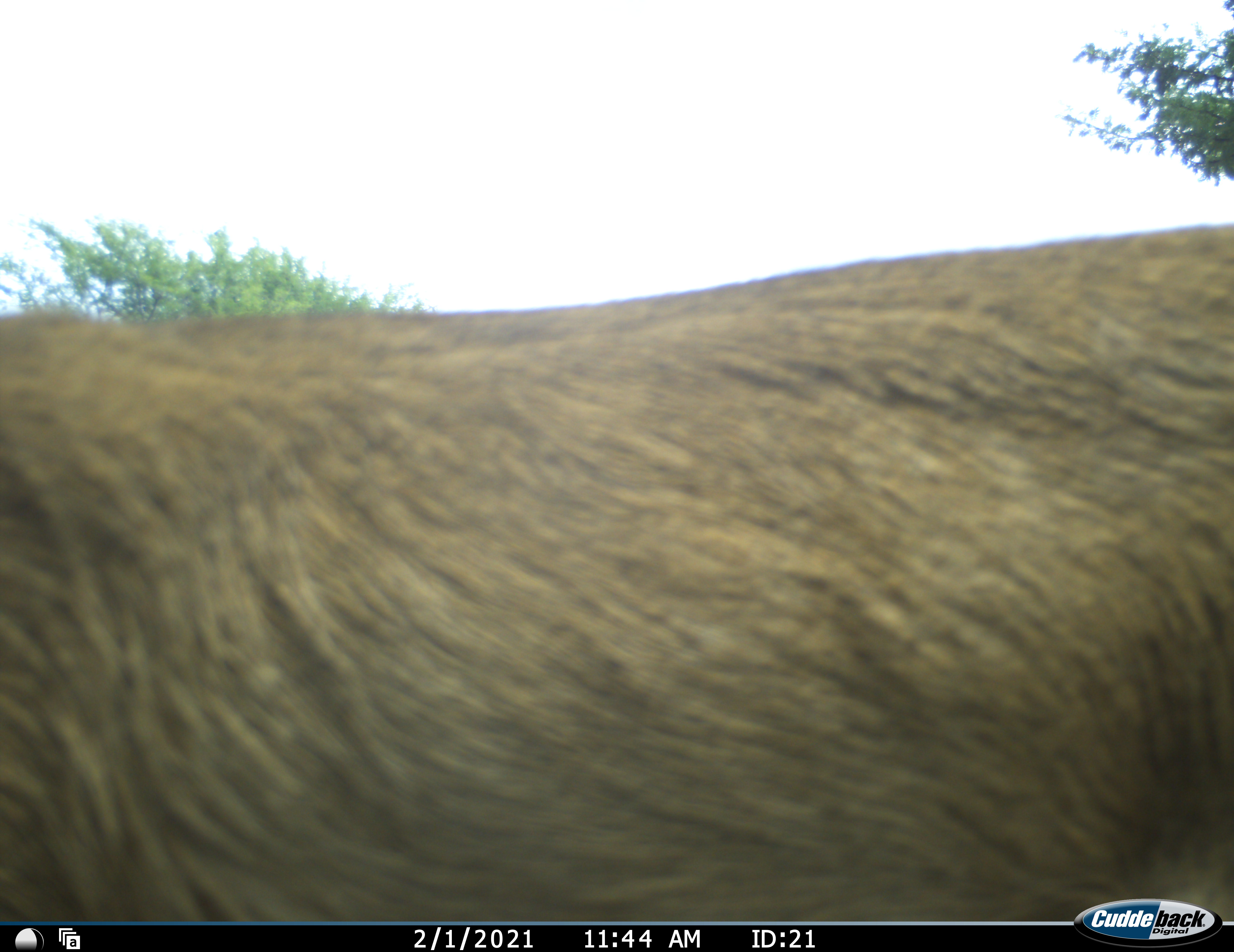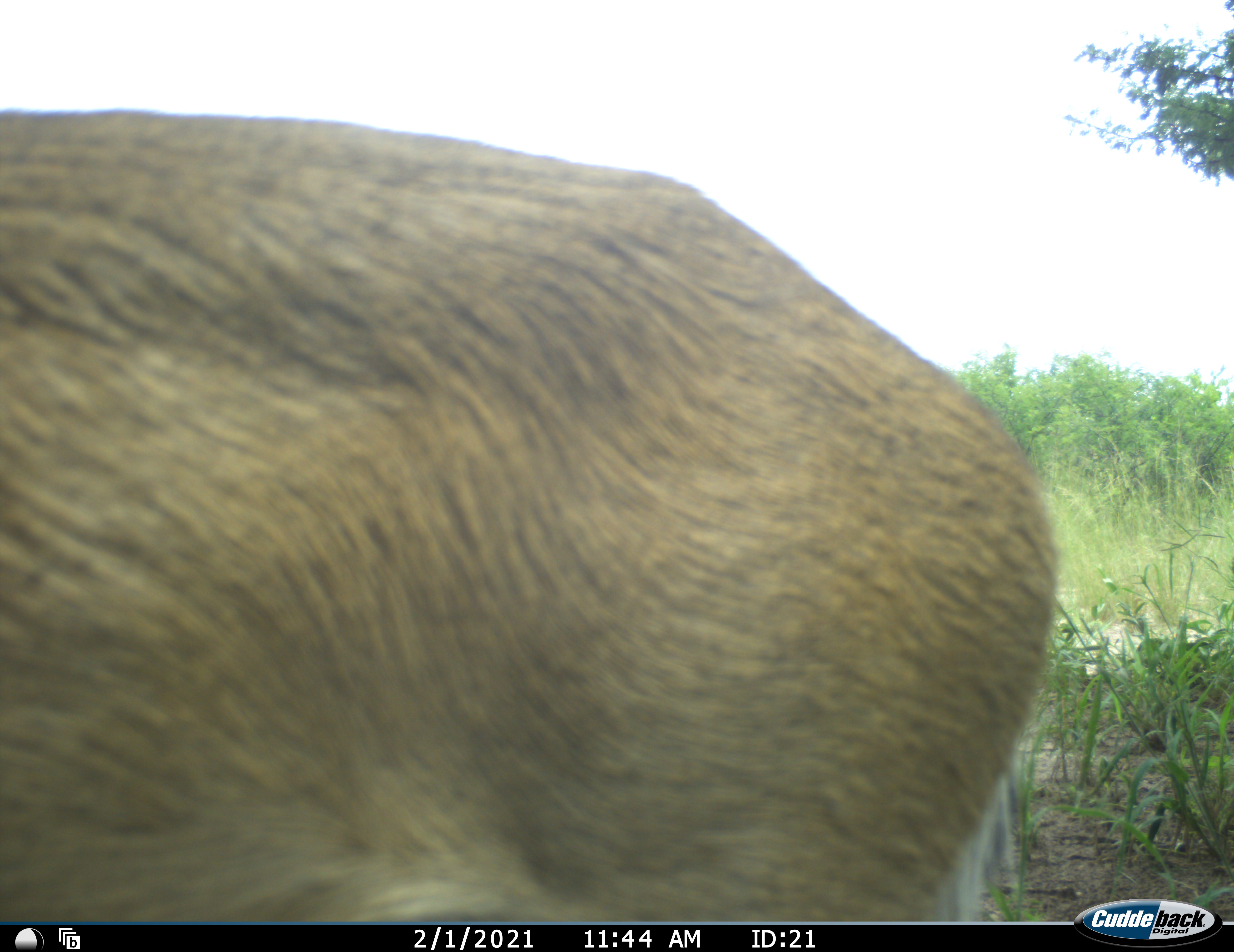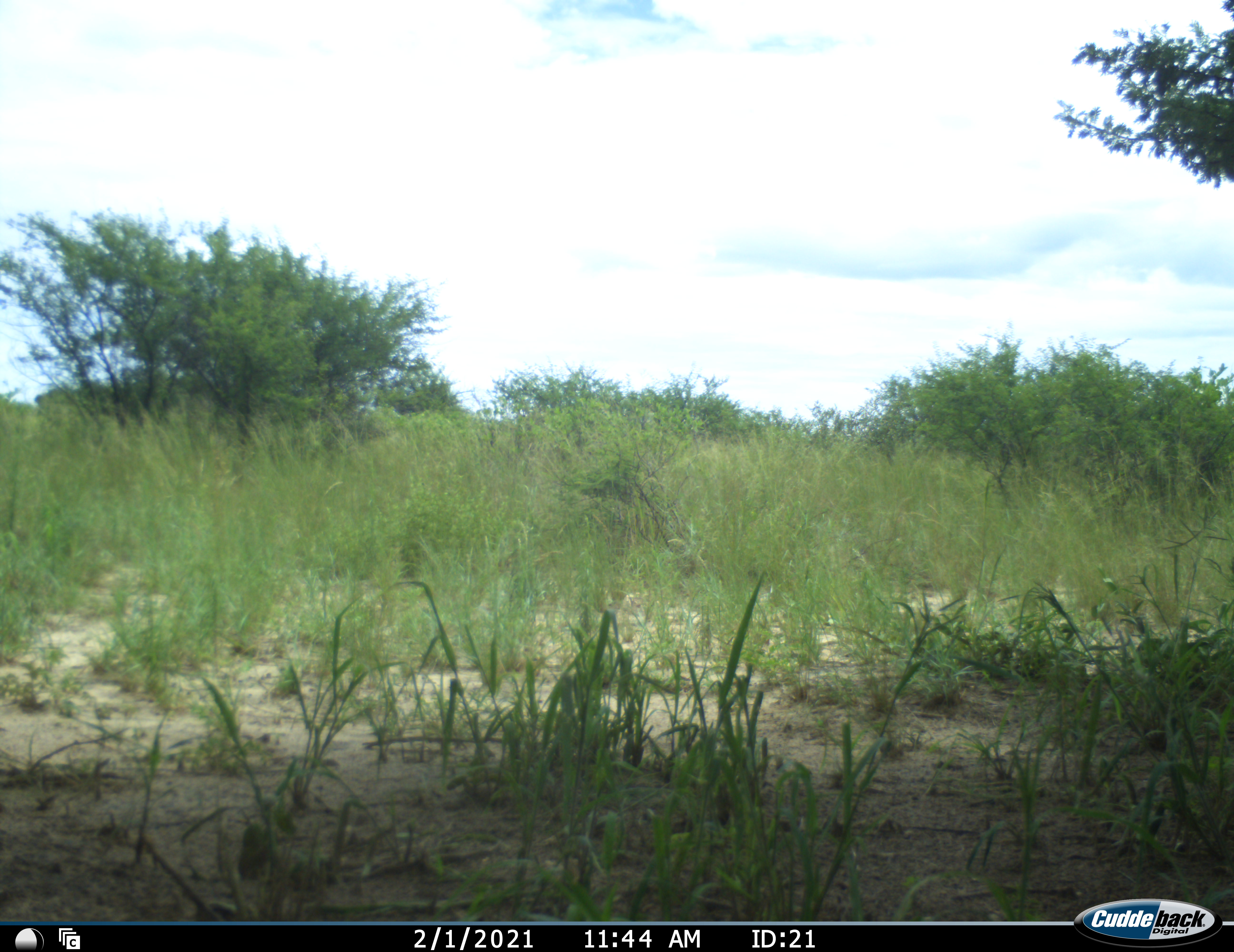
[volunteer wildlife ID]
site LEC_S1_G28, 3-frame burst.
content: unidentified animal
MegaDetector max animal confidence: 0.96